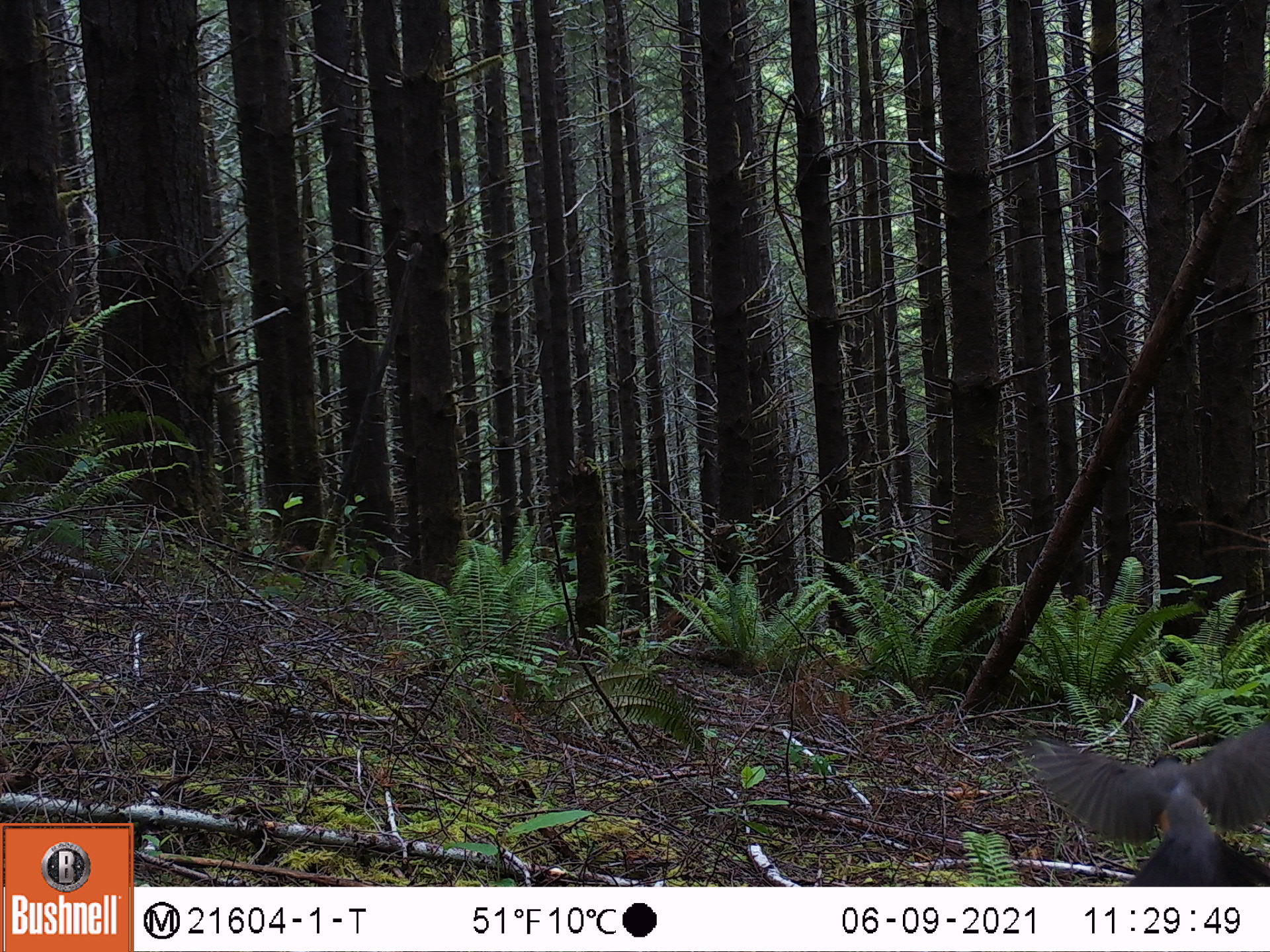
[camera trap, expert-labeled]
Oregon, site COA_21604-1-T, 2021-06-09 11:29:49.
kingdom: Animalia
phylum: Chordata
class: Aves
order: Passeriformes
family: Turdidae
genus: Turdus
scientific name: Turdus migratorius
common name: american robin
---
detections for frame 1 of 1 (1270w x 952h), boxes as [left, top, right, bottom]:
american robin: [1015, 722, 1264, 874]